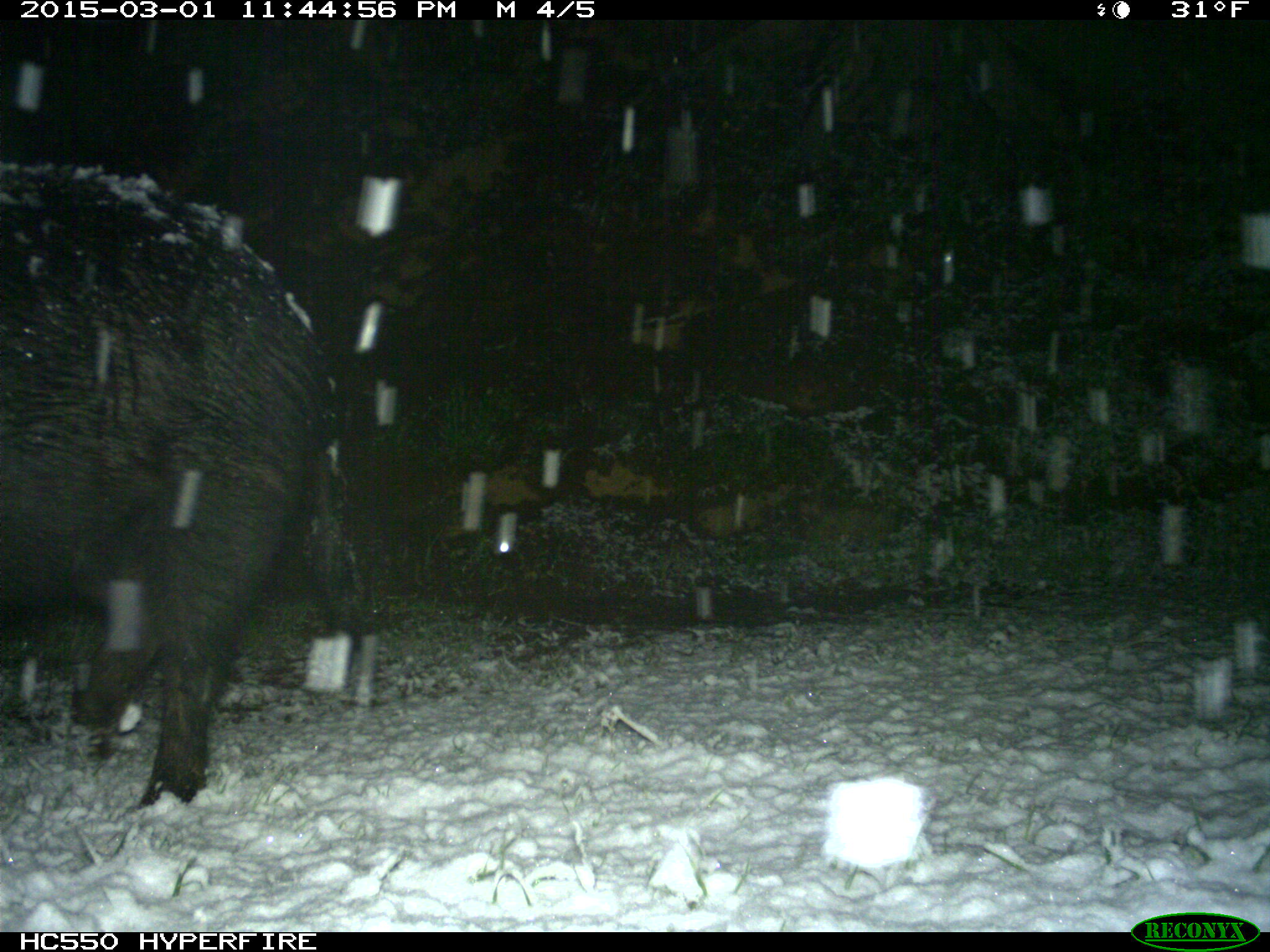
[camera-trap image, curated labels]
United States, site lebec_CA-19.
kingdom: Animalia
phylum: Chordata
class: Mammalia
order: Artiodactyla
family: Suidae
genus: Sus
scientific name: Sus scrofa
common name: wild boar